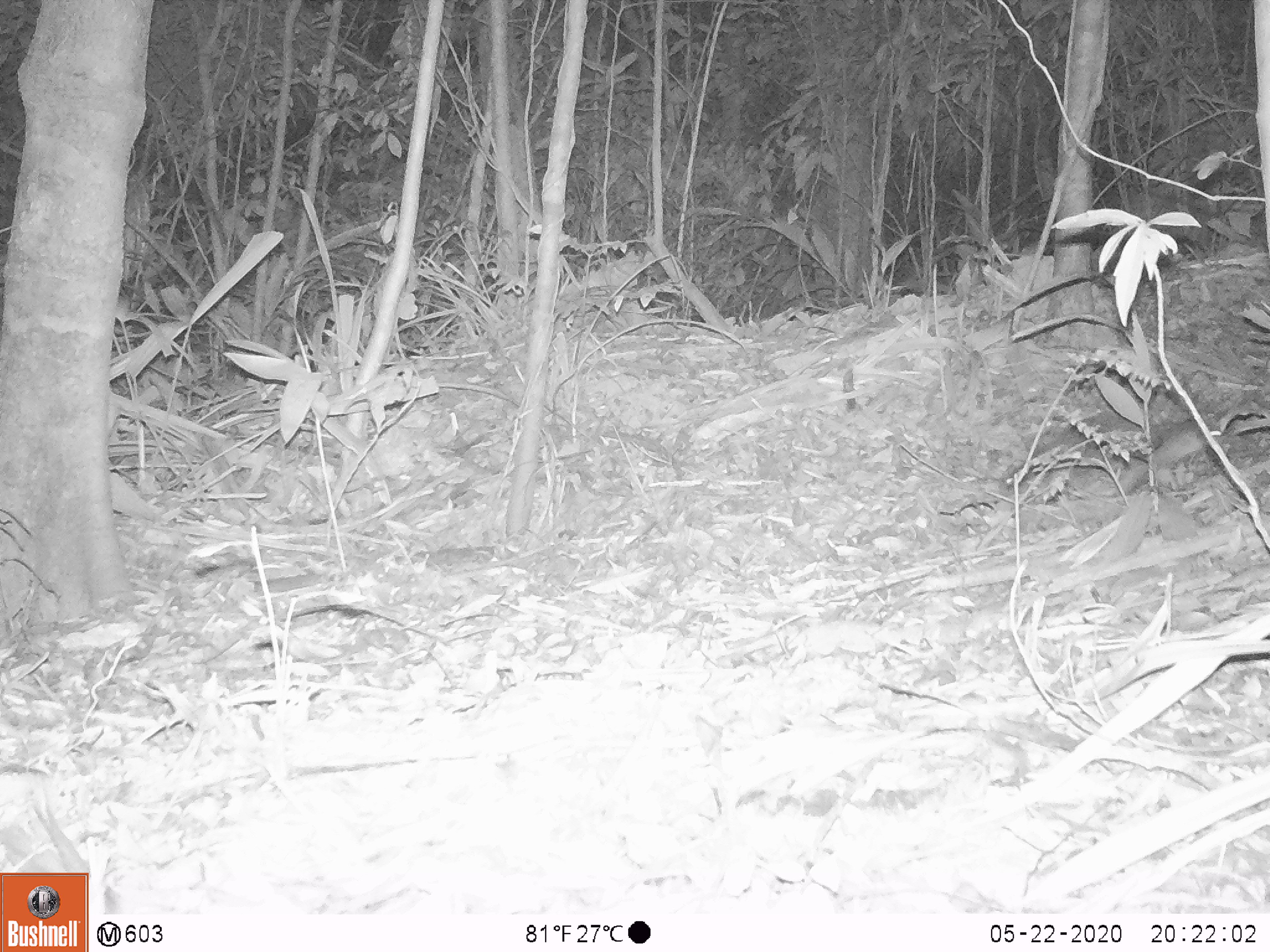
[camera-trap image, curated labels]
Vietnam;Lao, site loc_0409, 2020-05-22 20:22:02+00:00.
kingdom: Animalia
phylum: Chordata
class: Mammalia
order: Carnivora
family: Mustelidae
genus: Melogale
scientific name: Melogale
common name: ferret badger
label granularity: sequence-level